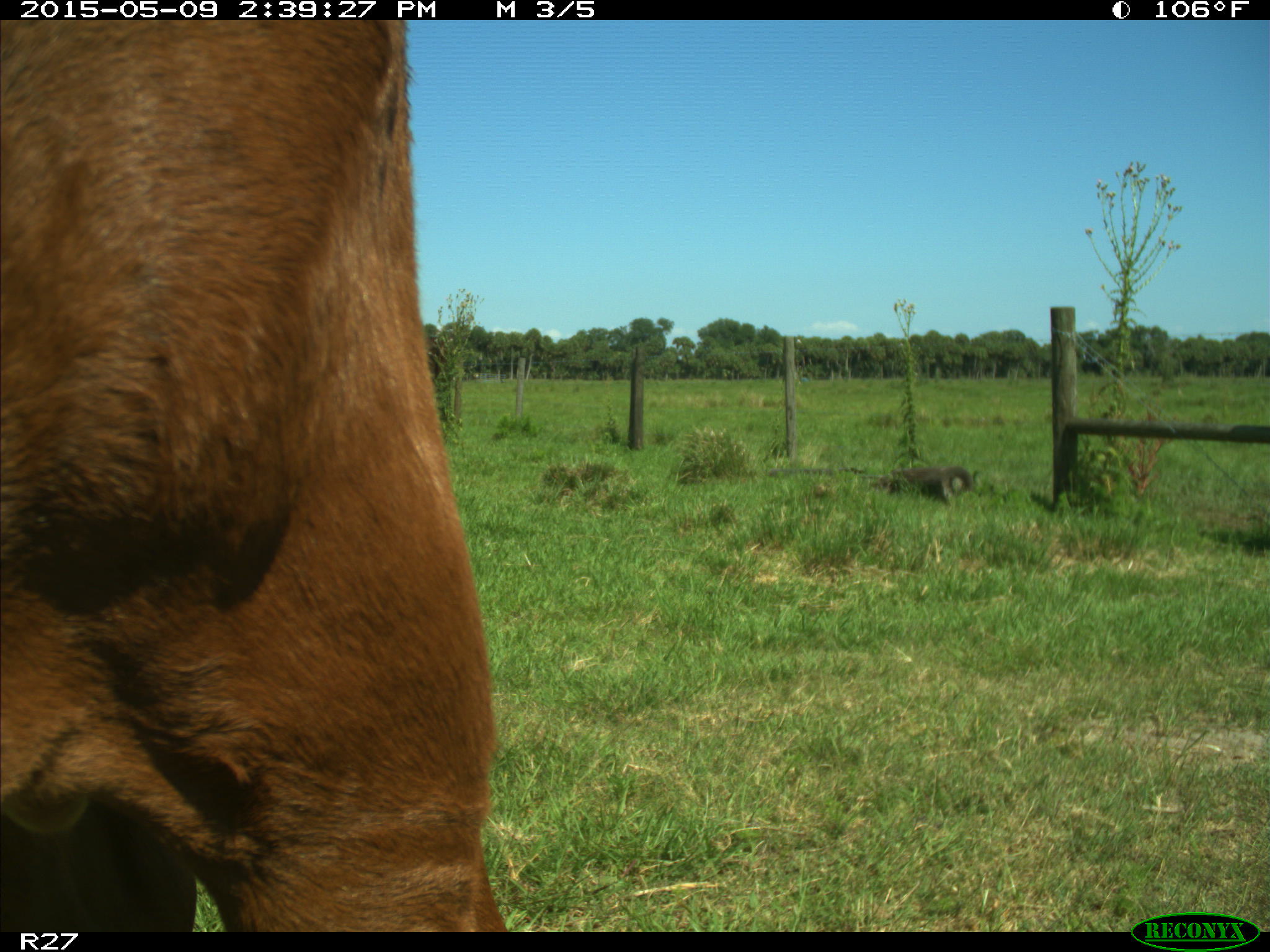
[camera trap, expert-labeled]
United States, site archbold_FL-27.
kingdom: Animalia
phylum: Chordata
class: Mammalia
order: Artiodactyla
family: Bovidae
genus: Bos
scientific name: Bos taurus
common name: domestic cow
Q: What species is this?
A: Bos taurus (domestic cow).